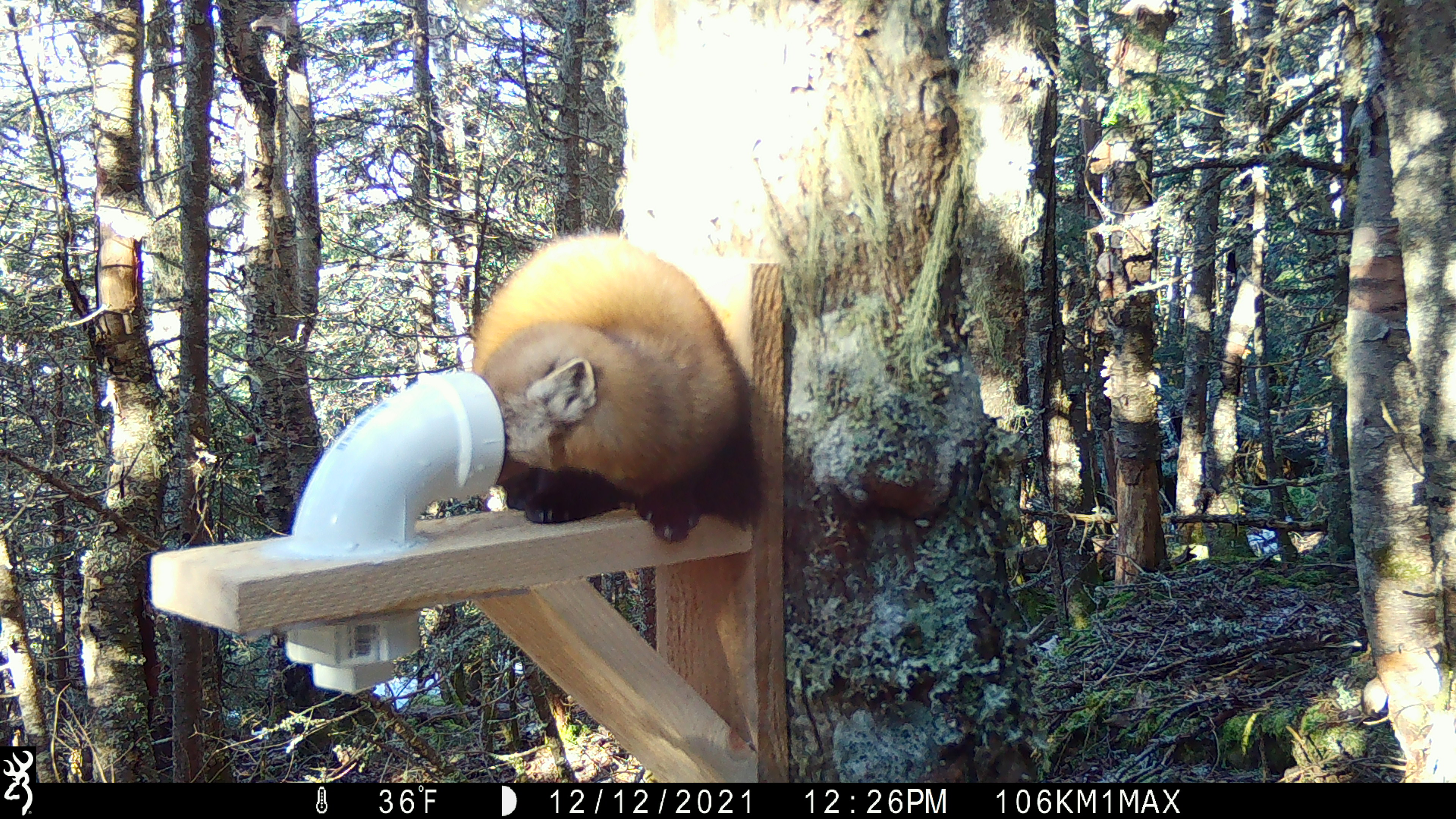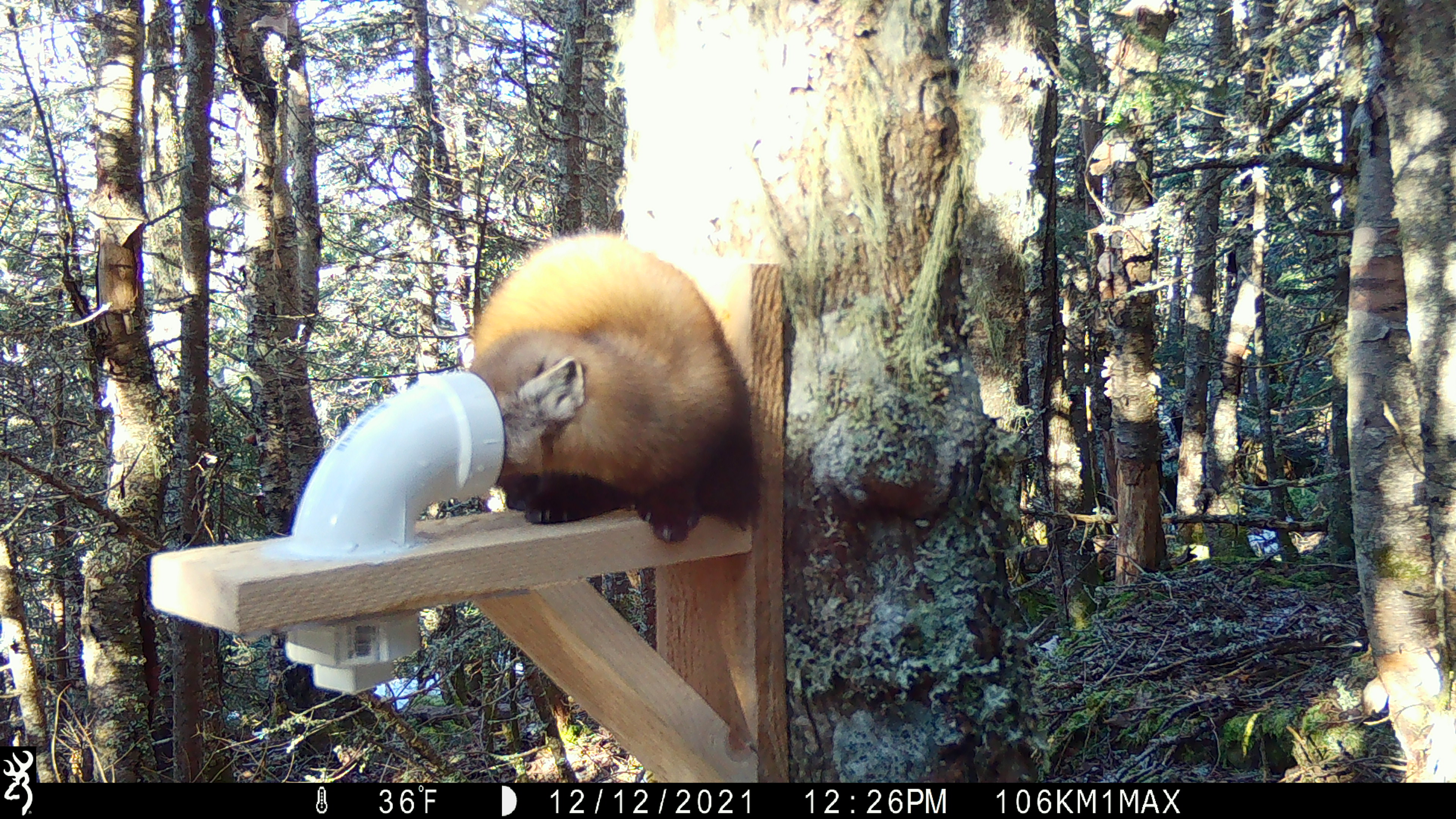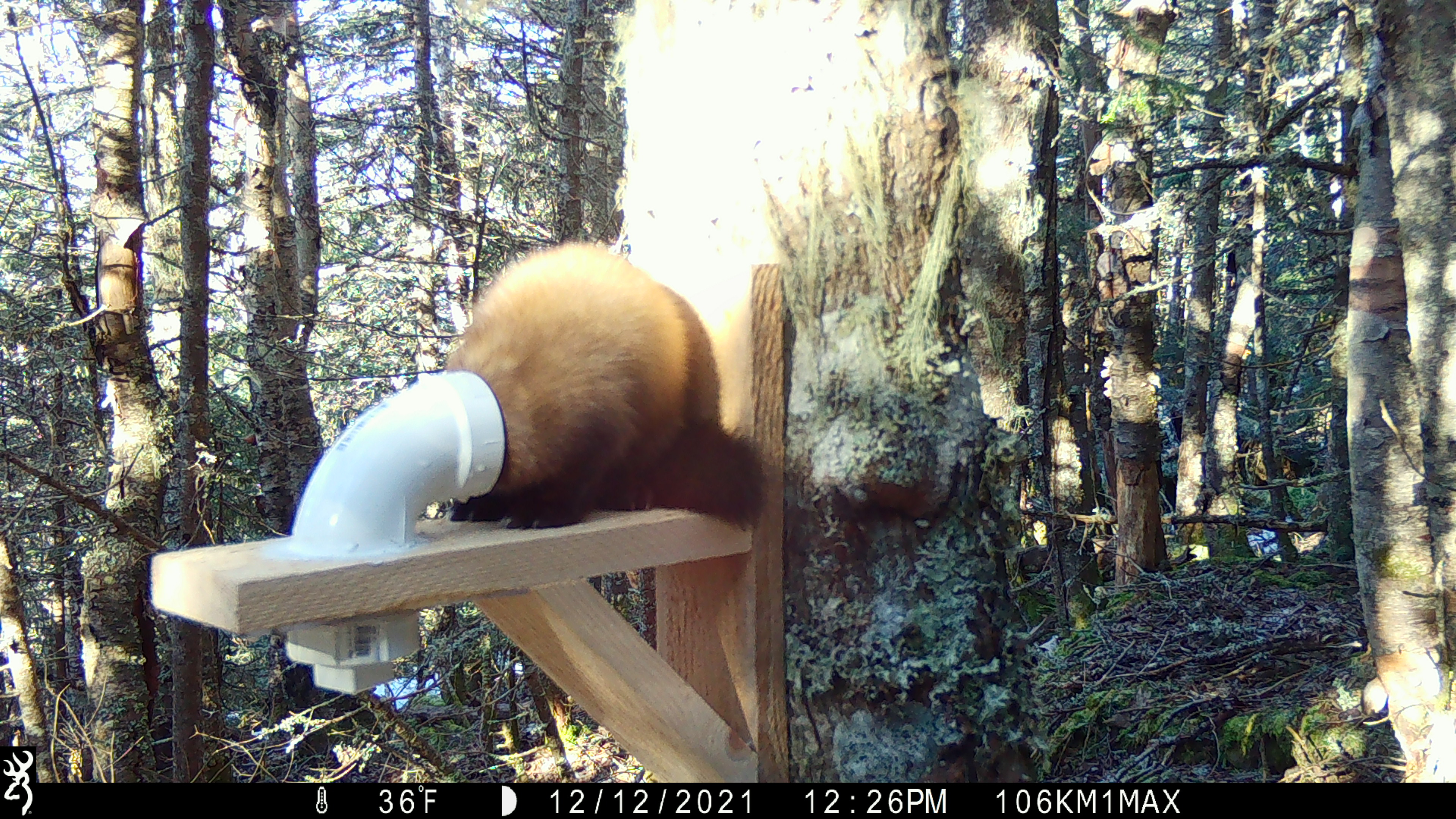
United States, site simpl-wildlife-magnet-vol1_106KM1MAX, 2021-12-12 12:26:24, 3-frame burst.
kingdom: Animalia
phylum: Chordata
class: Mammalia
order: Carnivora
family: Mustelidae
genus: Martes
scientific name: Martes americana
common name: american marten